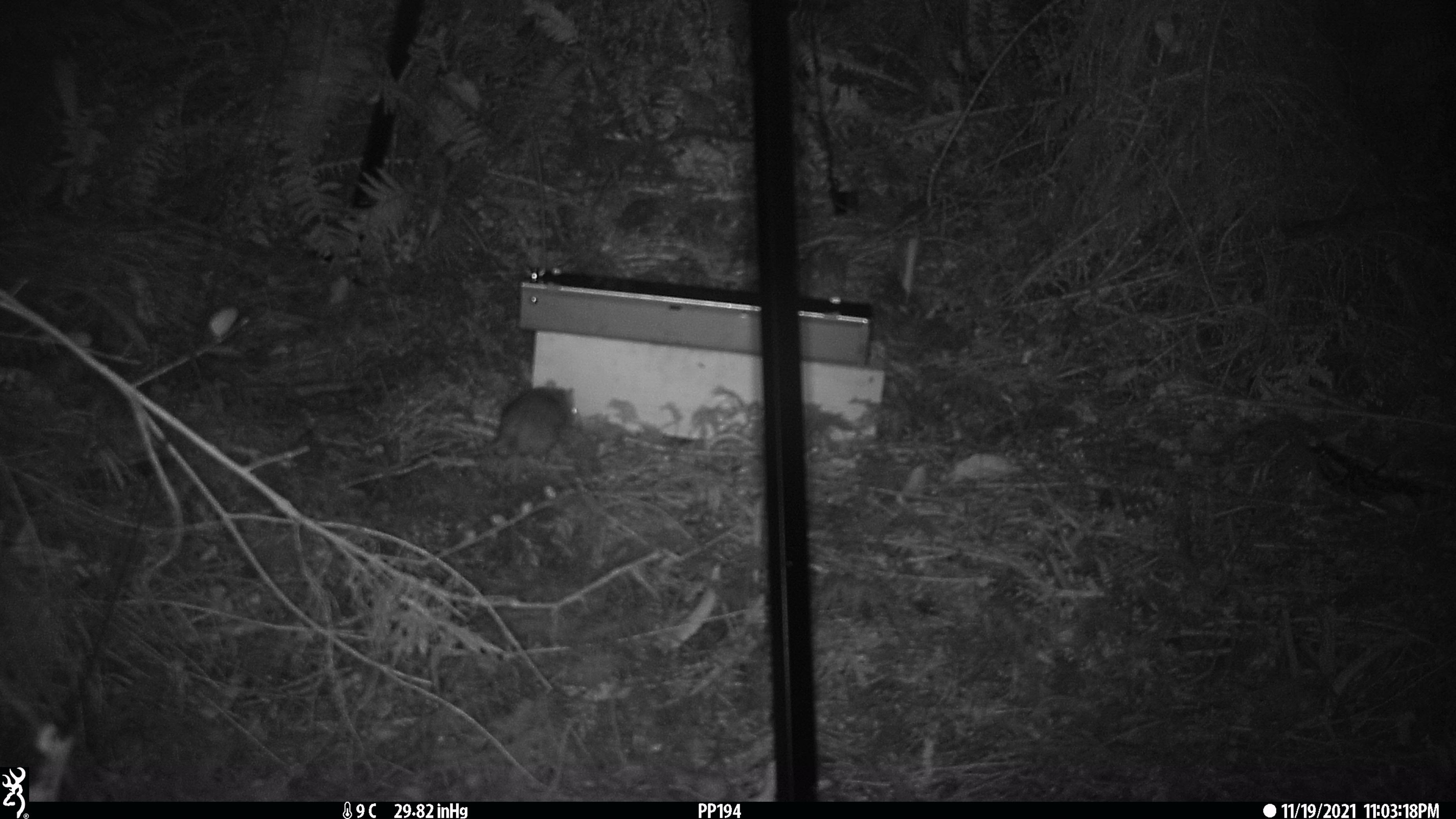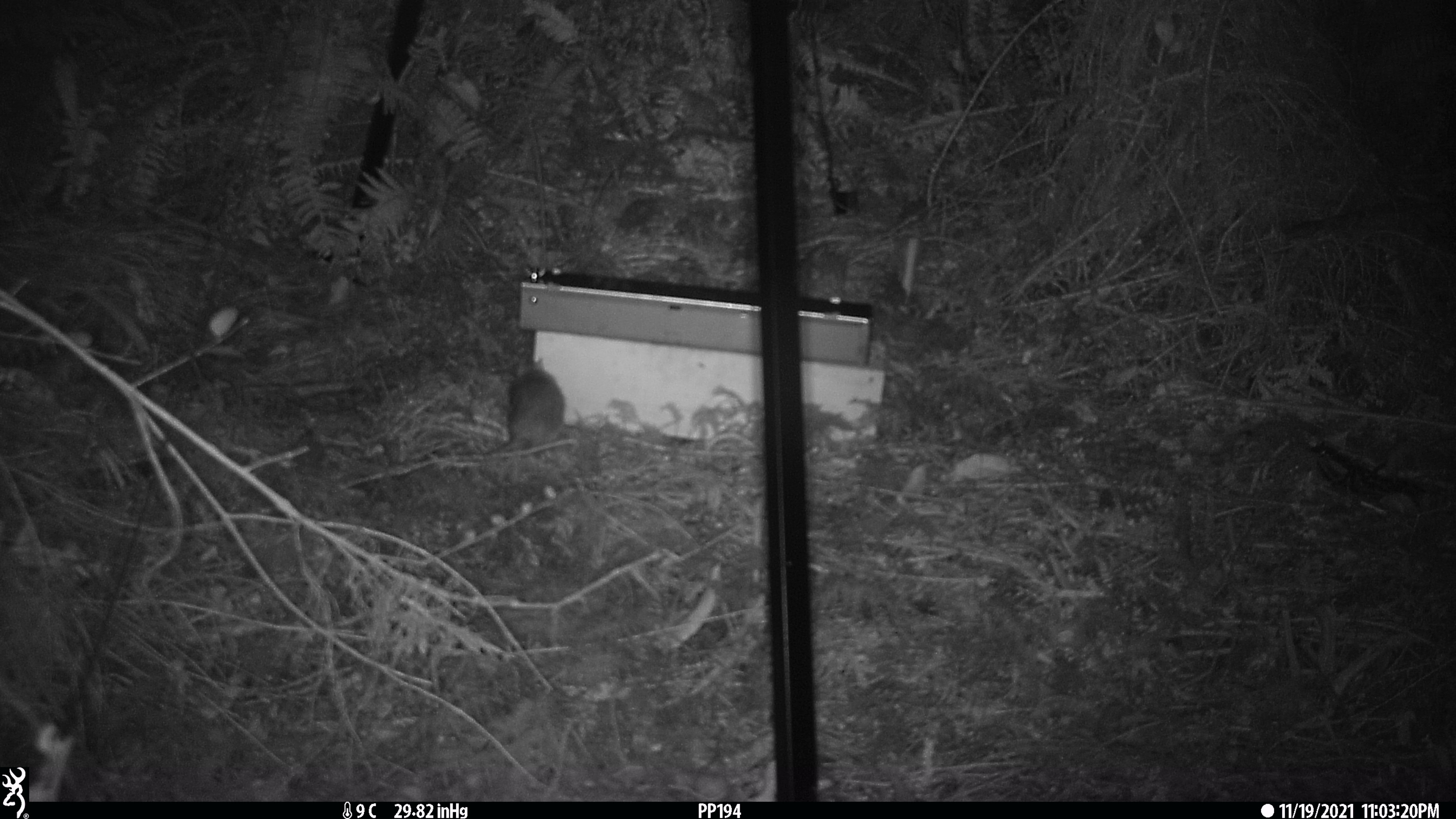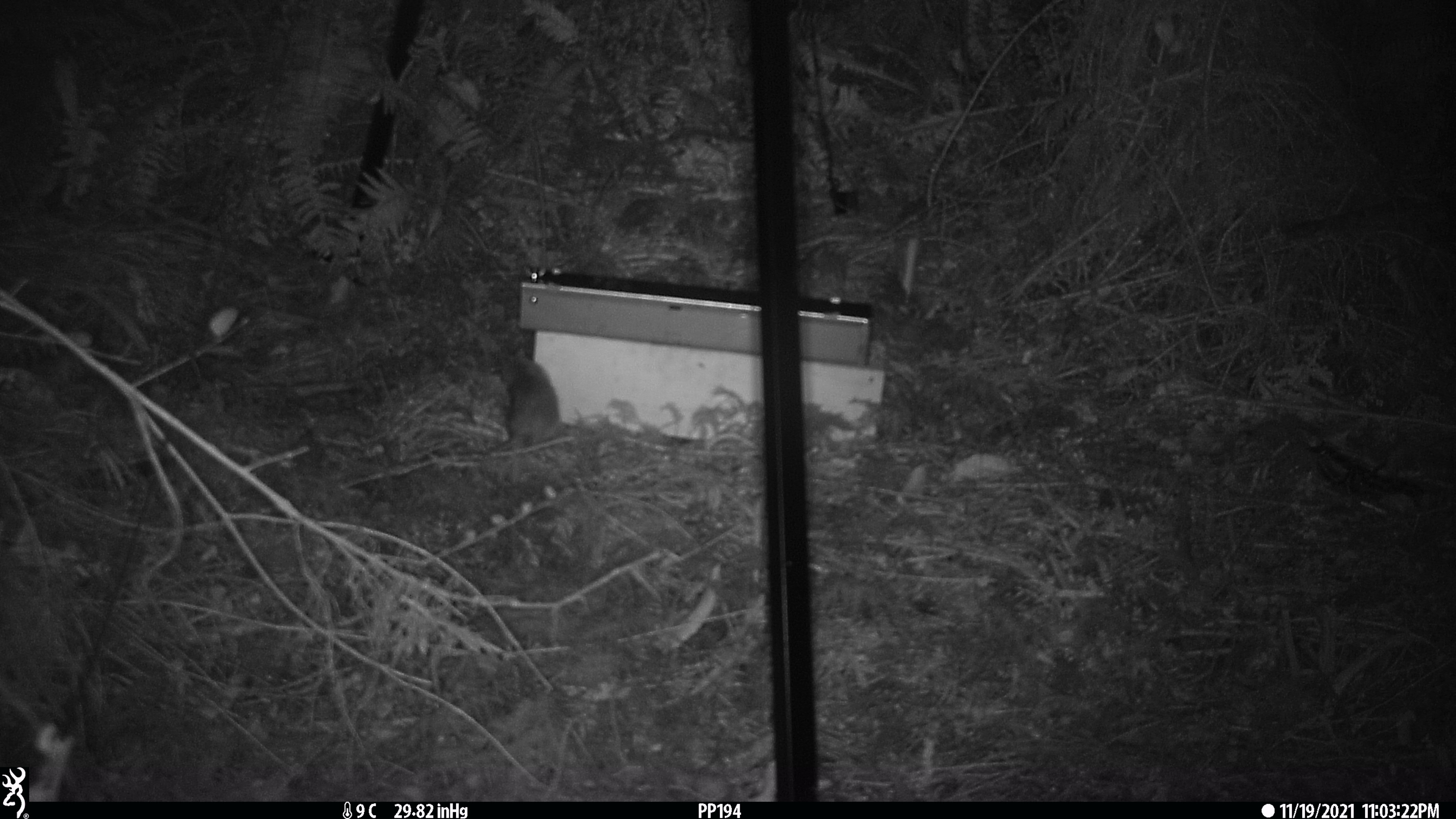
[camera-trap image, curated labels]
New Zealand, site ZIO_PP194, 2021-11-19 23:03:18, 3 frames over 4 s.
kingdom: Animalia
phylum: Chordata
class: Mammalia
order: Rodentia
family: Muridae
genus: Rattus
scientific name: Rattus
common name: rat